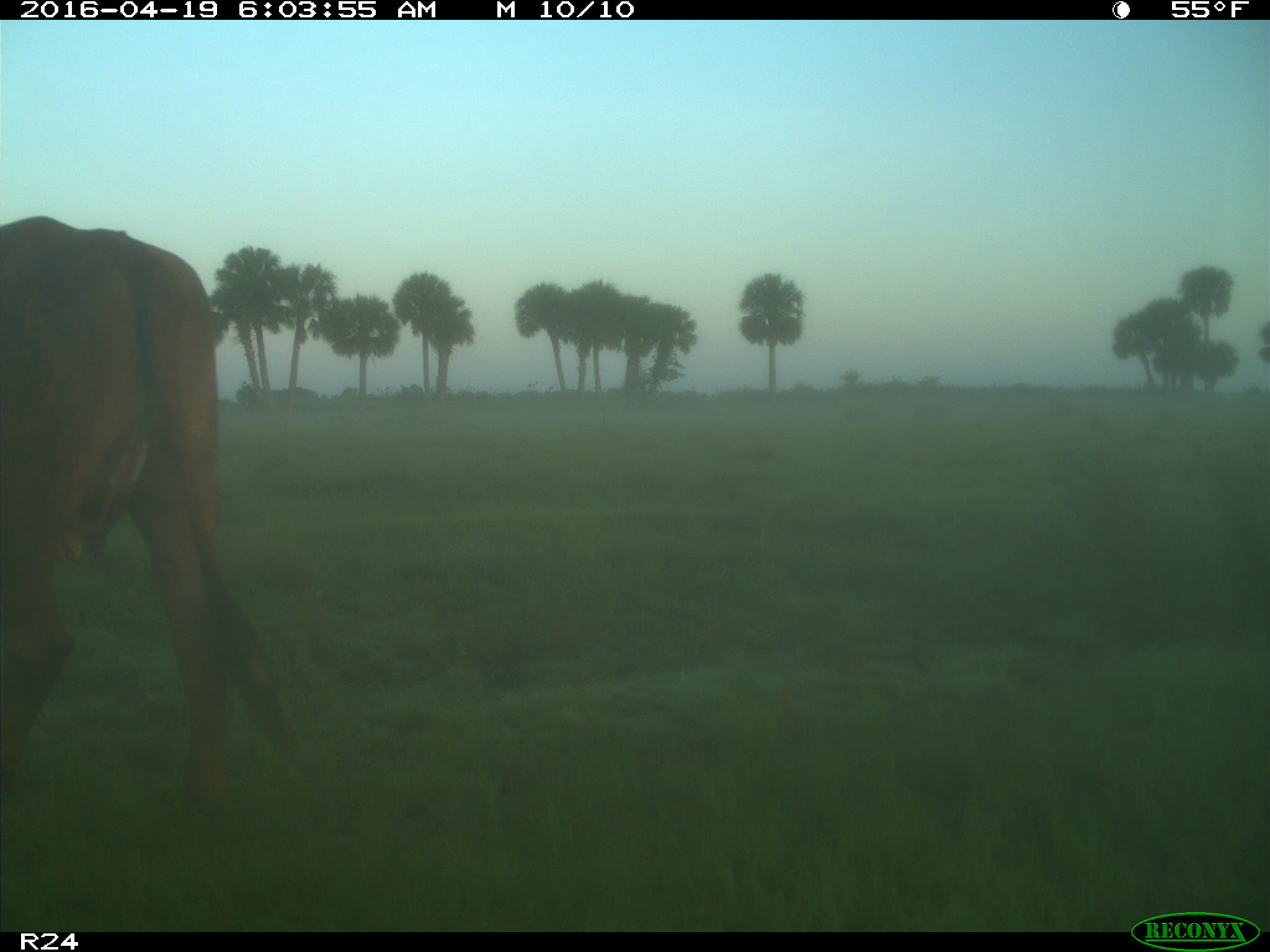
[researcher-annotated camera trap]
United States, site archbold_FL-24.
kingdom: Animalia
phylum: Chordata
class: Mammalia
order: Artiodactyla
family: Bovidae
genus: Bos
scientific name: Bos taurus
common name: domestic cow